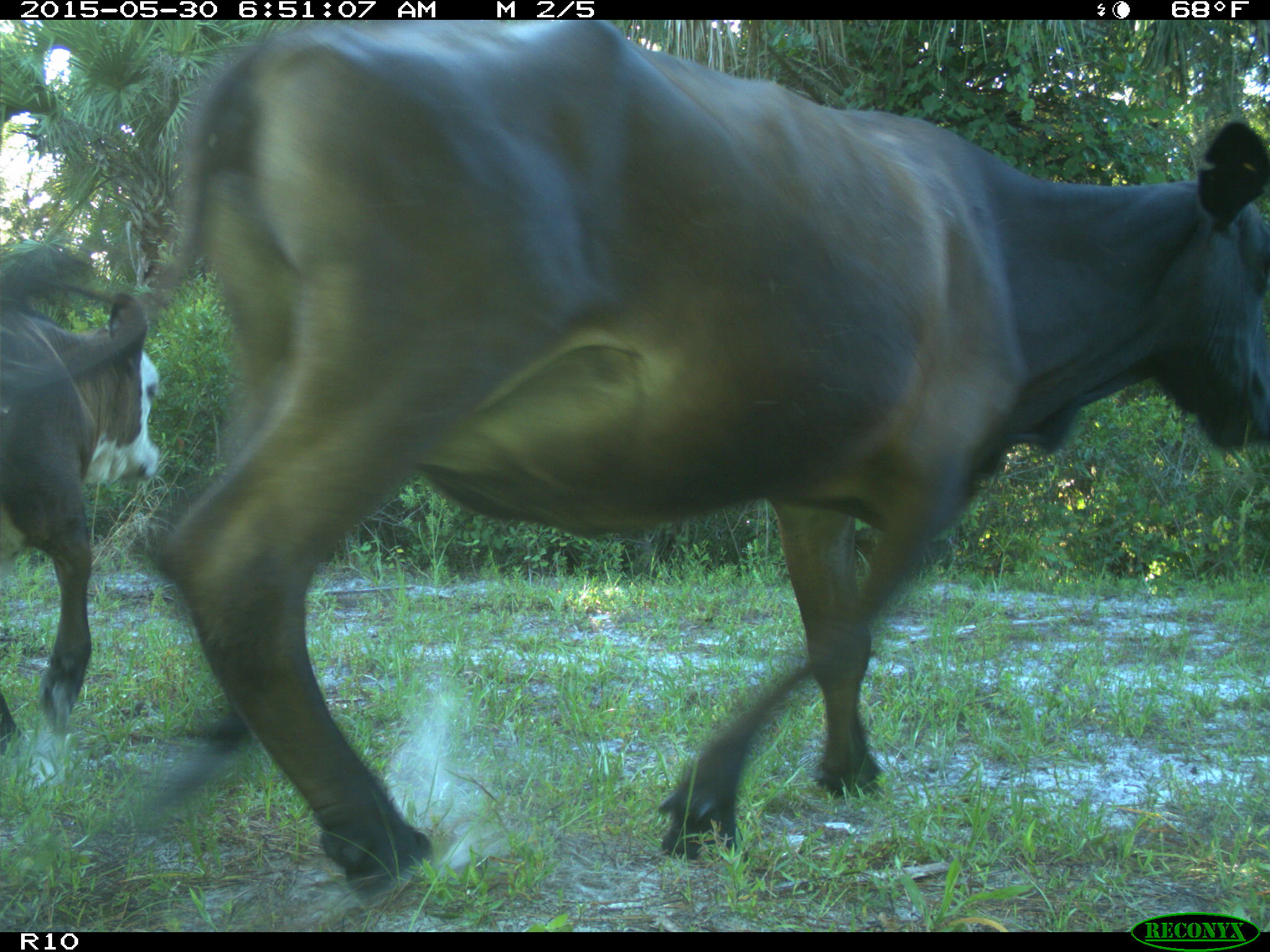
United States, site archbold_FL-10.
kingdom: Animalia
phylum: Chordata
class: Mammalia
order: Artiodactyla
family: Bovidae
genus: Bos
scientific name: Bos taurus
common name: domestic cow